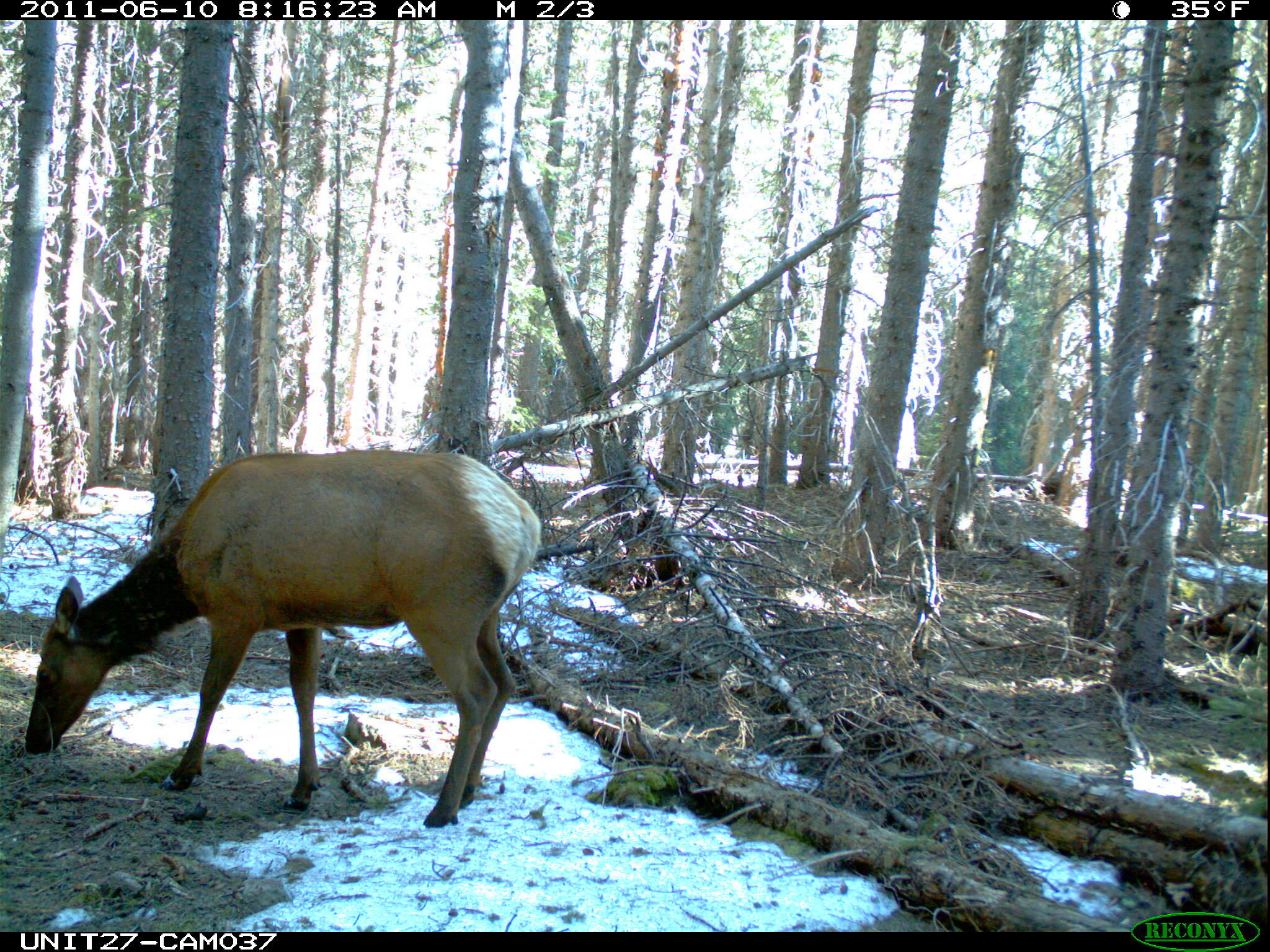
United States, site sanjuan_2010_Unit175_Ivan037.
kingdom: Animalia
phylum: Chordata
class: Mammalia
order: Artiodactyla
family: Cervidae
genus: Cervus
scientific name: Cervus elaphus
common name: red deer